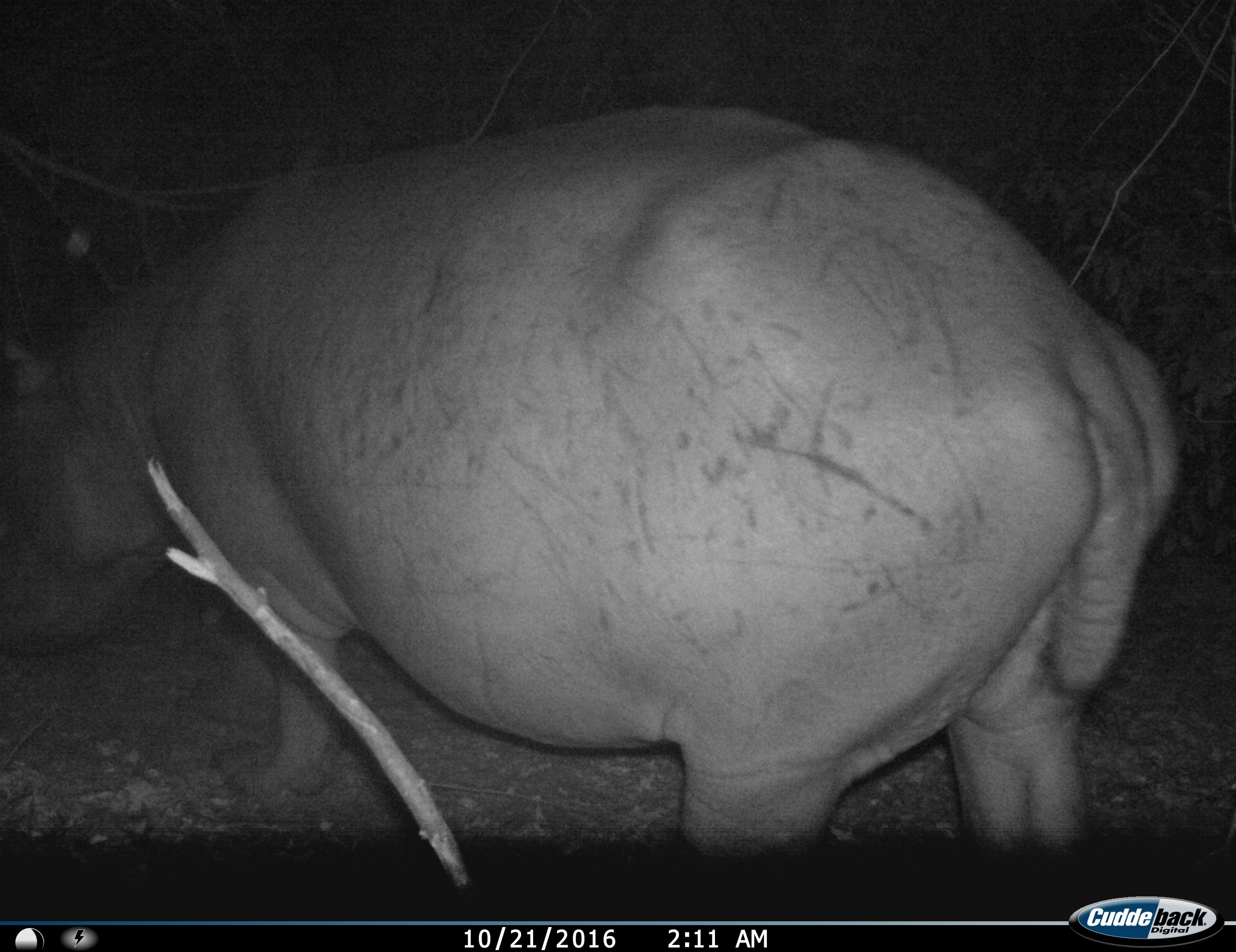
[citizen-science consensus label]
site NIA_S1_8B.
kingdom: Animalia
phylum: Chordata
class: Mammalia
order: Artiodactyla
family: Hippopotamidae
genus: Hippopotamus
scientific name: Hippopotamus amphibius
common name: hippopotamus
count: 1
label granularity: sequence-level